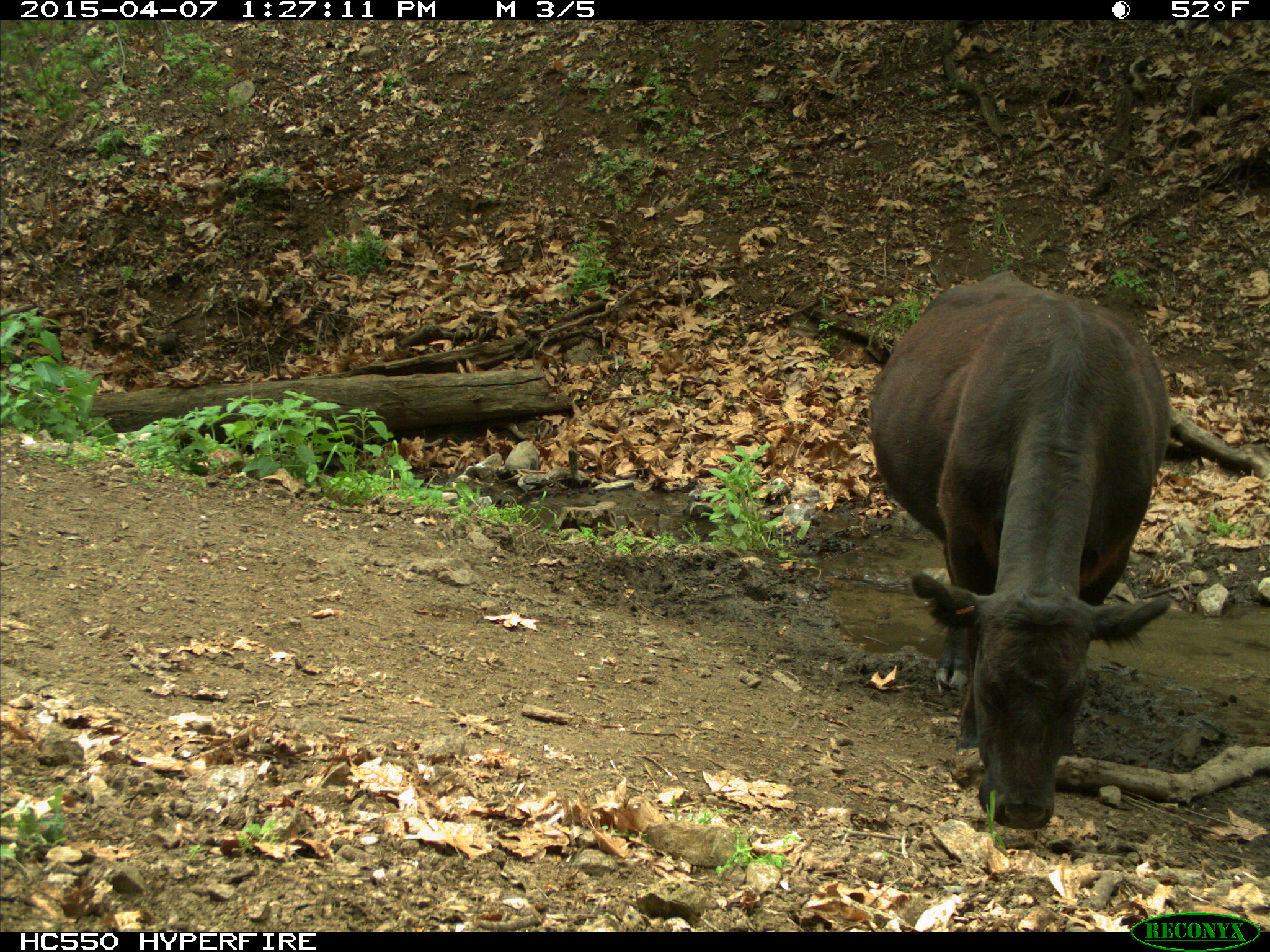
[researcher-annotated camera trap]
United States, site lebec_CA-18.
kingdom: Animalia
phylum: Chordata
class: Mammalia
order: Artiodactyla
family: Bovidae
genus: Bos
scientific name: Bos taurus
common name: domestic cow